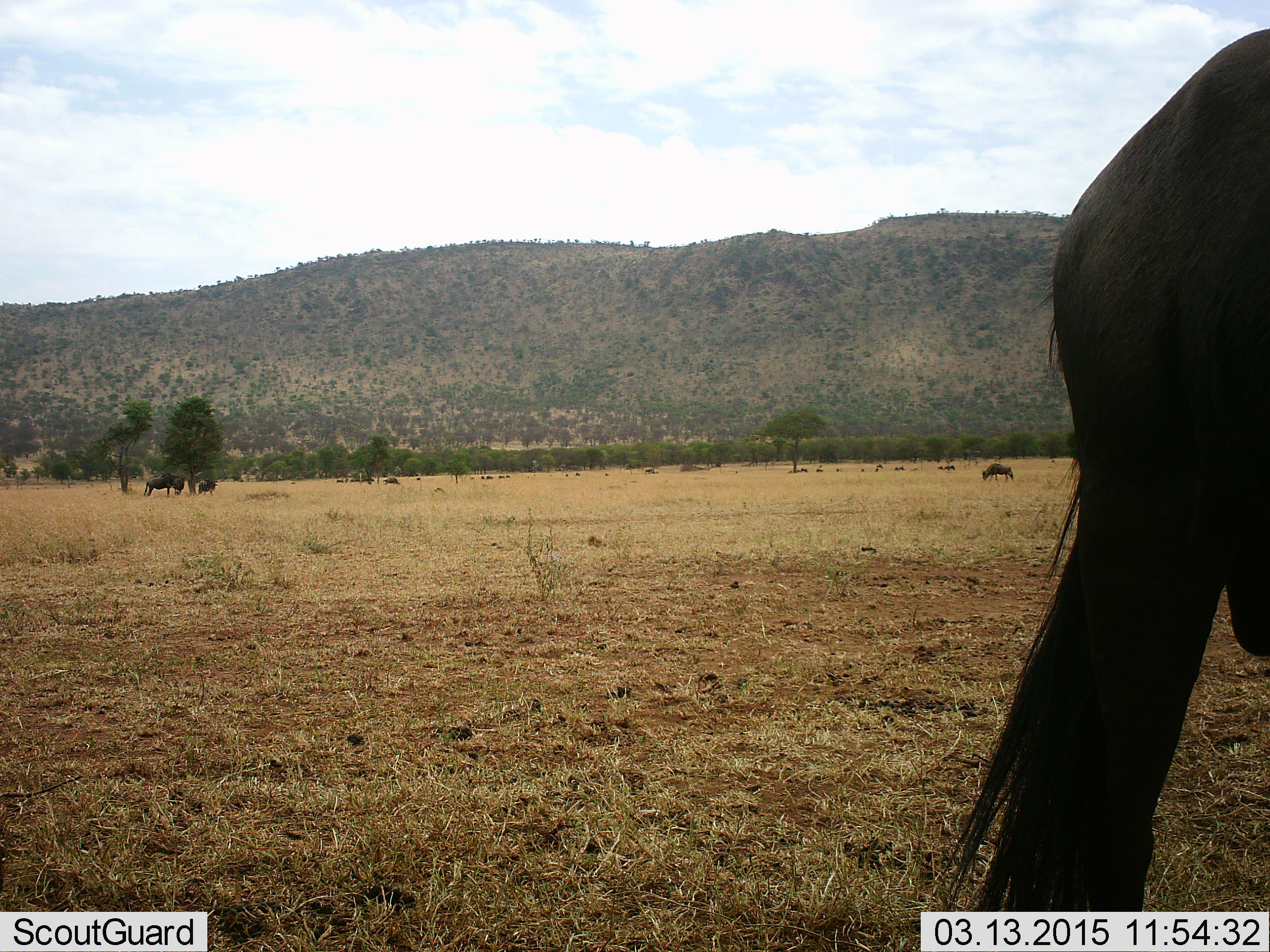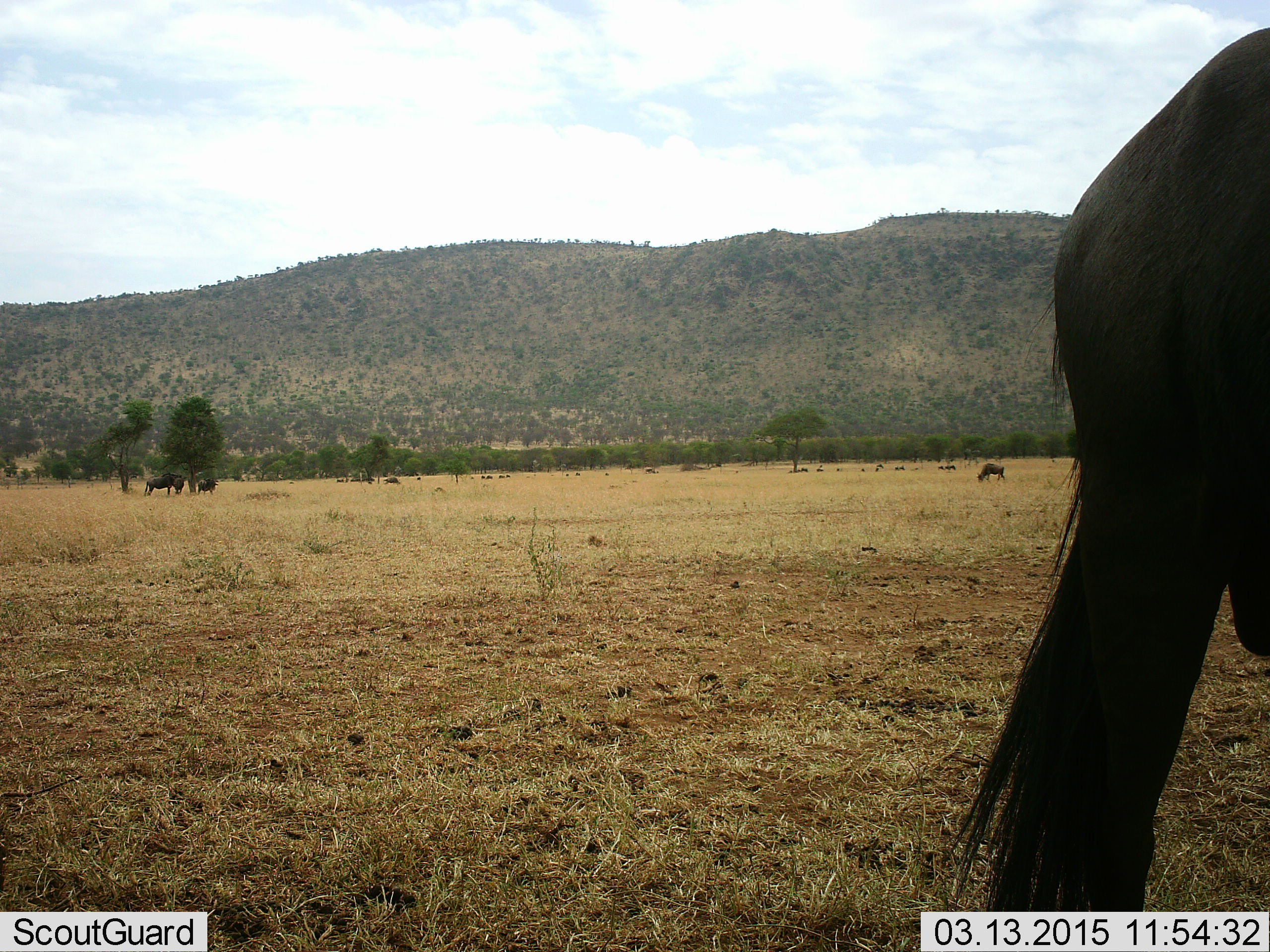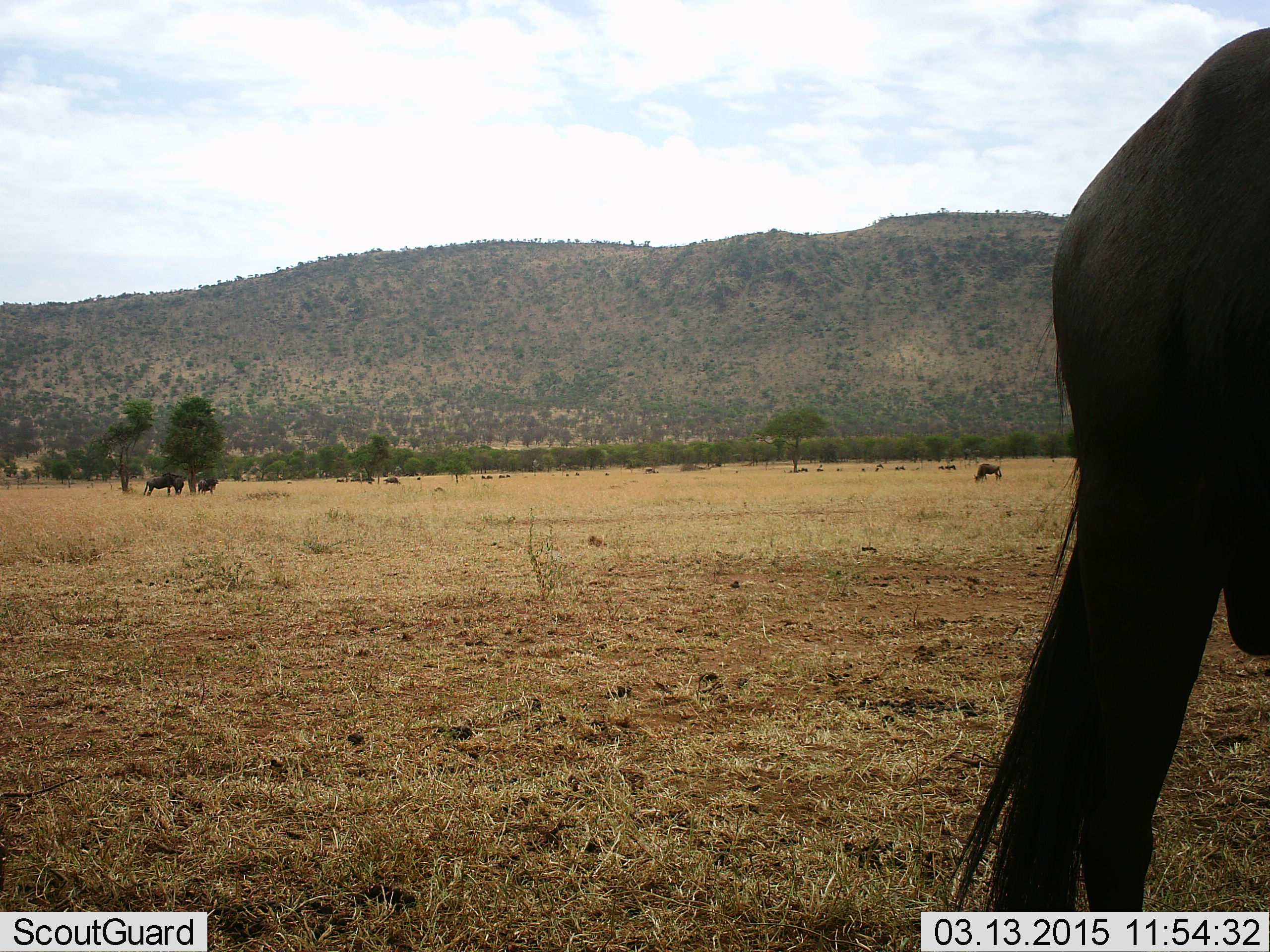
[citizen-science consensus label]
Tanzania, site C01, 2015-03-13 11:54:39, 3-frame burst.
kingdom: Animalia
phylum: Chordata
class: Mammalia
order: Artiodactyla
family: Bovidae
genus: Connochaetes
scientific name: Connochaetes taurinus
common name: blue wildebeest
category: wildebeest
Wildebeest (blue wildebeest) (Connochaetes taurinus), count 5. Behavior (volunteer vote fractions): standing 70%, resting 30%, moving 30%, interacting 0%. Young present (vote fraction): 0%. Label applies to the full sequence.